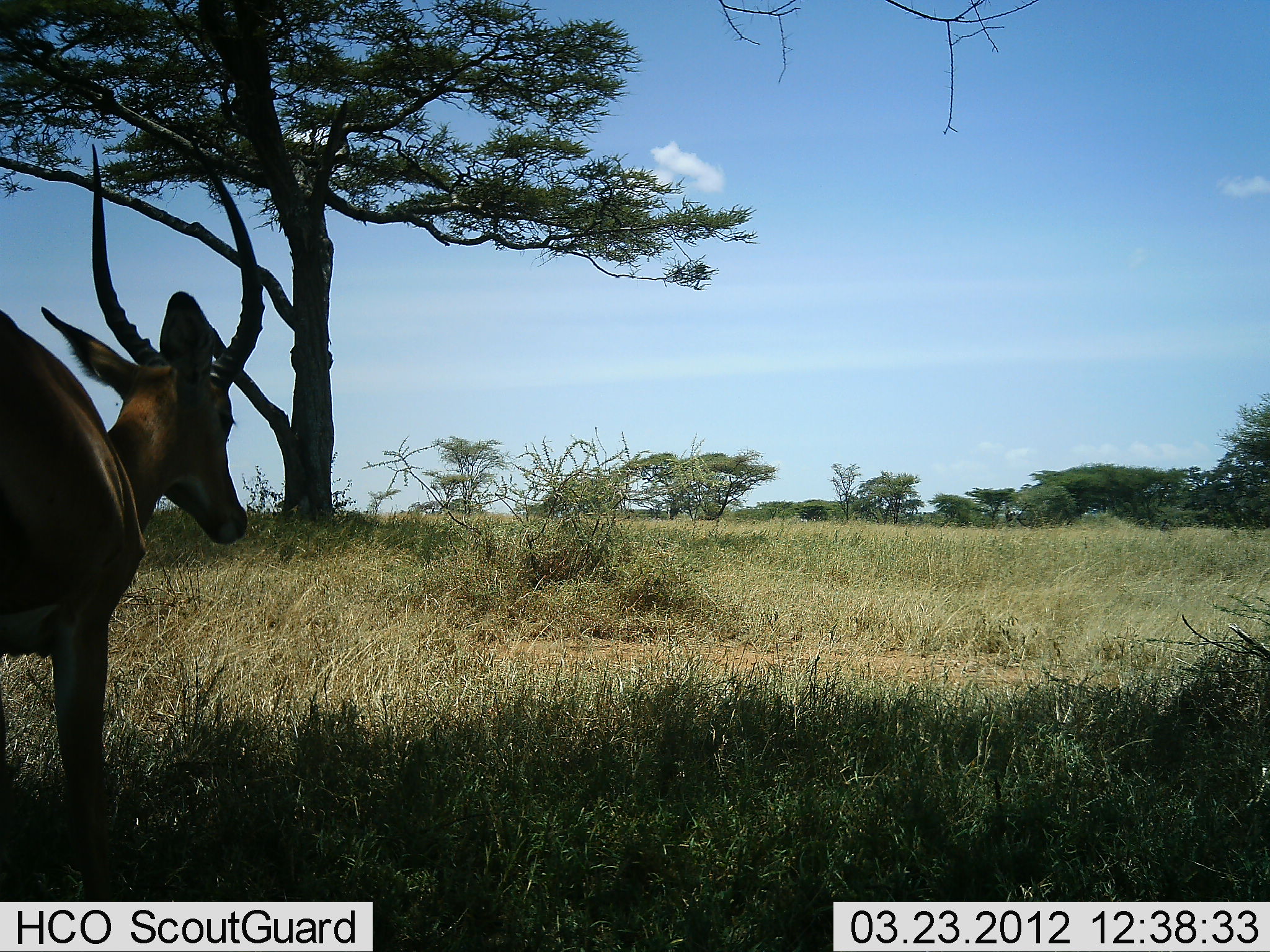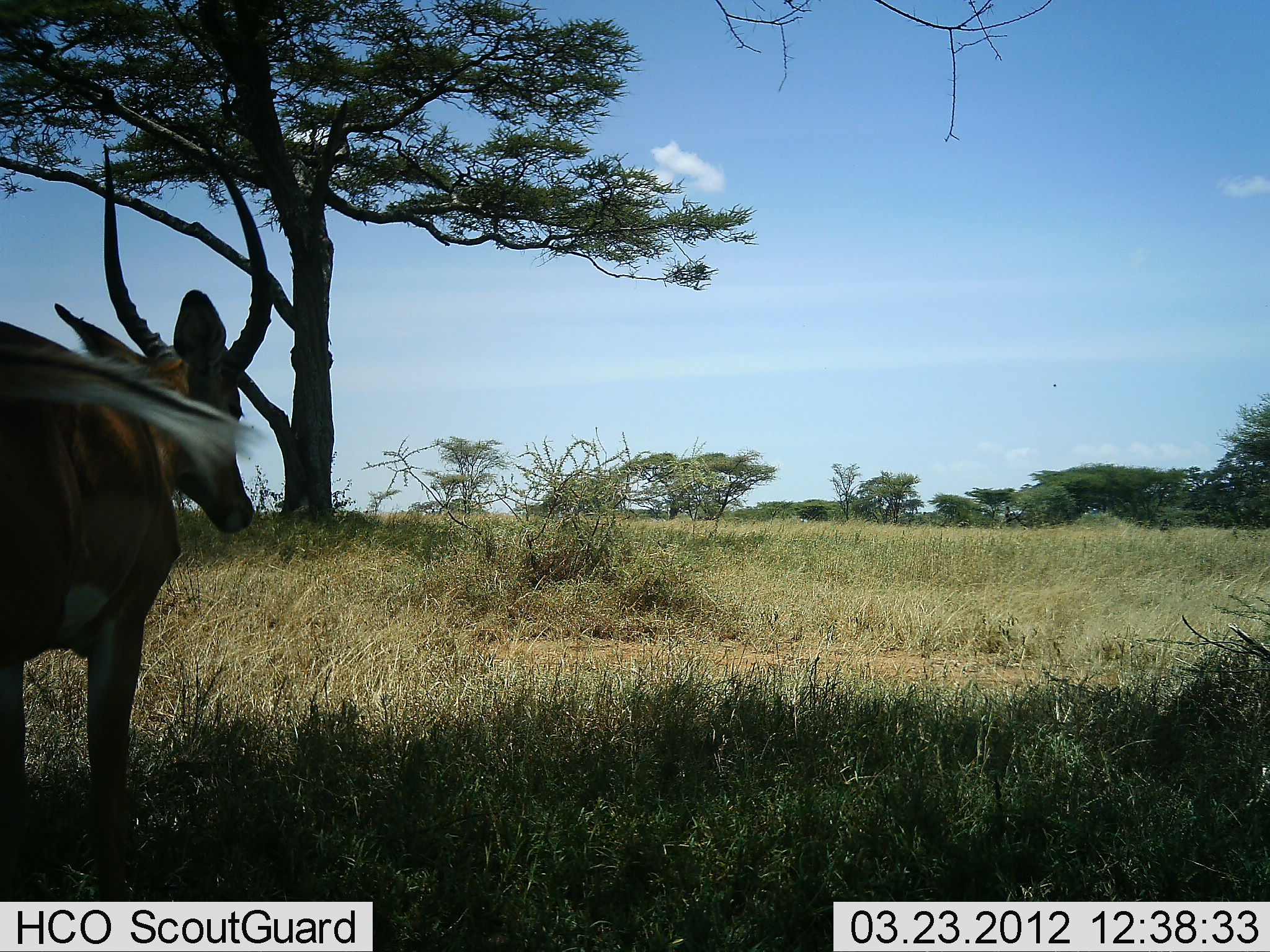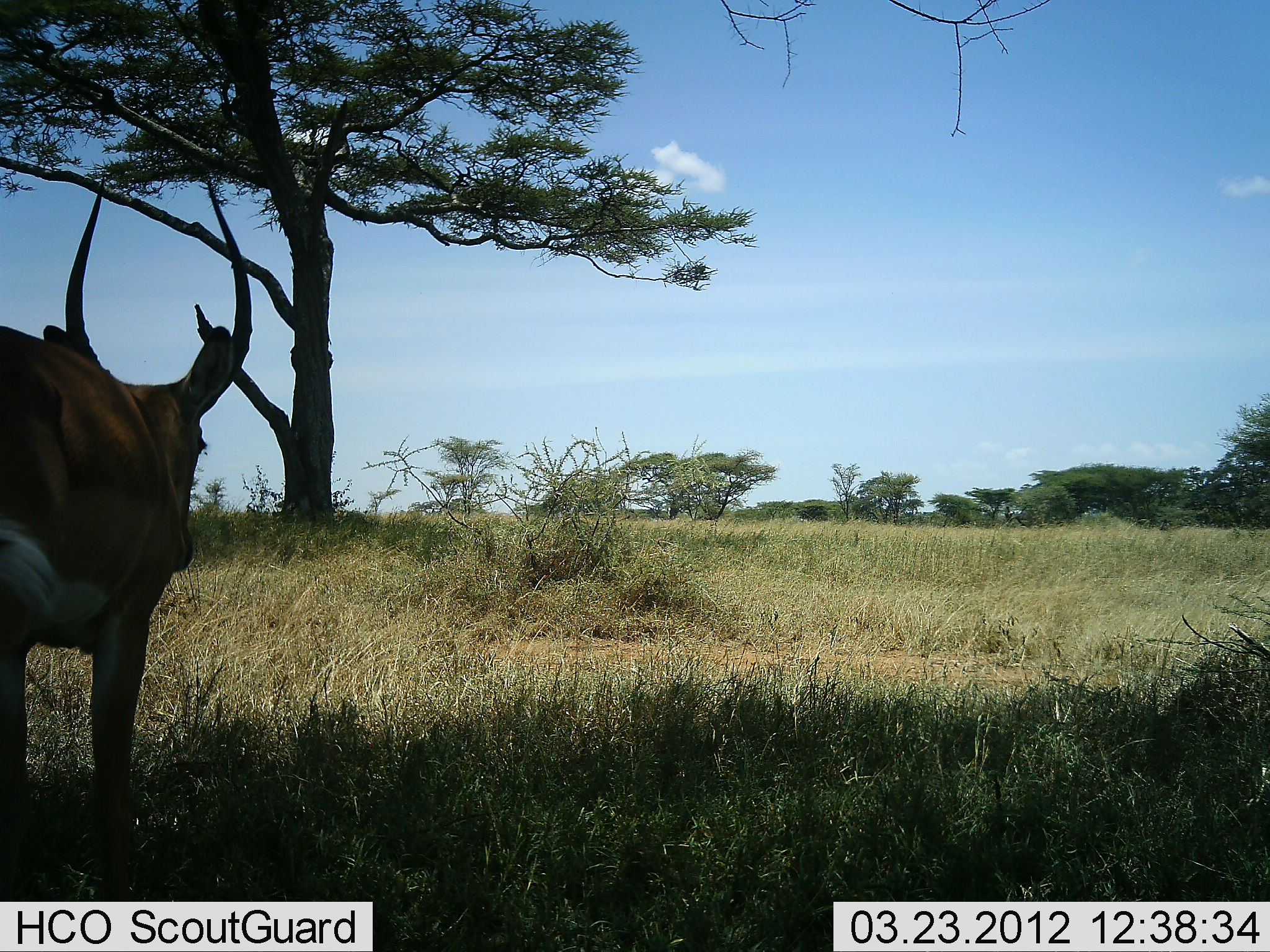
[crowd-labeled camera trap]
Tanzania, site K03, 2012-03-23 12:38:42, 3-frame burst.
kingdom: Animalia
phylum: Chordata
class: Mammalia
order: Artiodactyla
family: Bovidae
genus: Aepyceros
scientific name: Aepyceros melampus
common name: impala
Impala (Aepyceros melampus), count 1. Behavior (volunteer vote fractions): standing 82%, resting 0%, moving 18%, interacting 0%. Young present (vote fraction): 0%. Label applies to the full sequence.